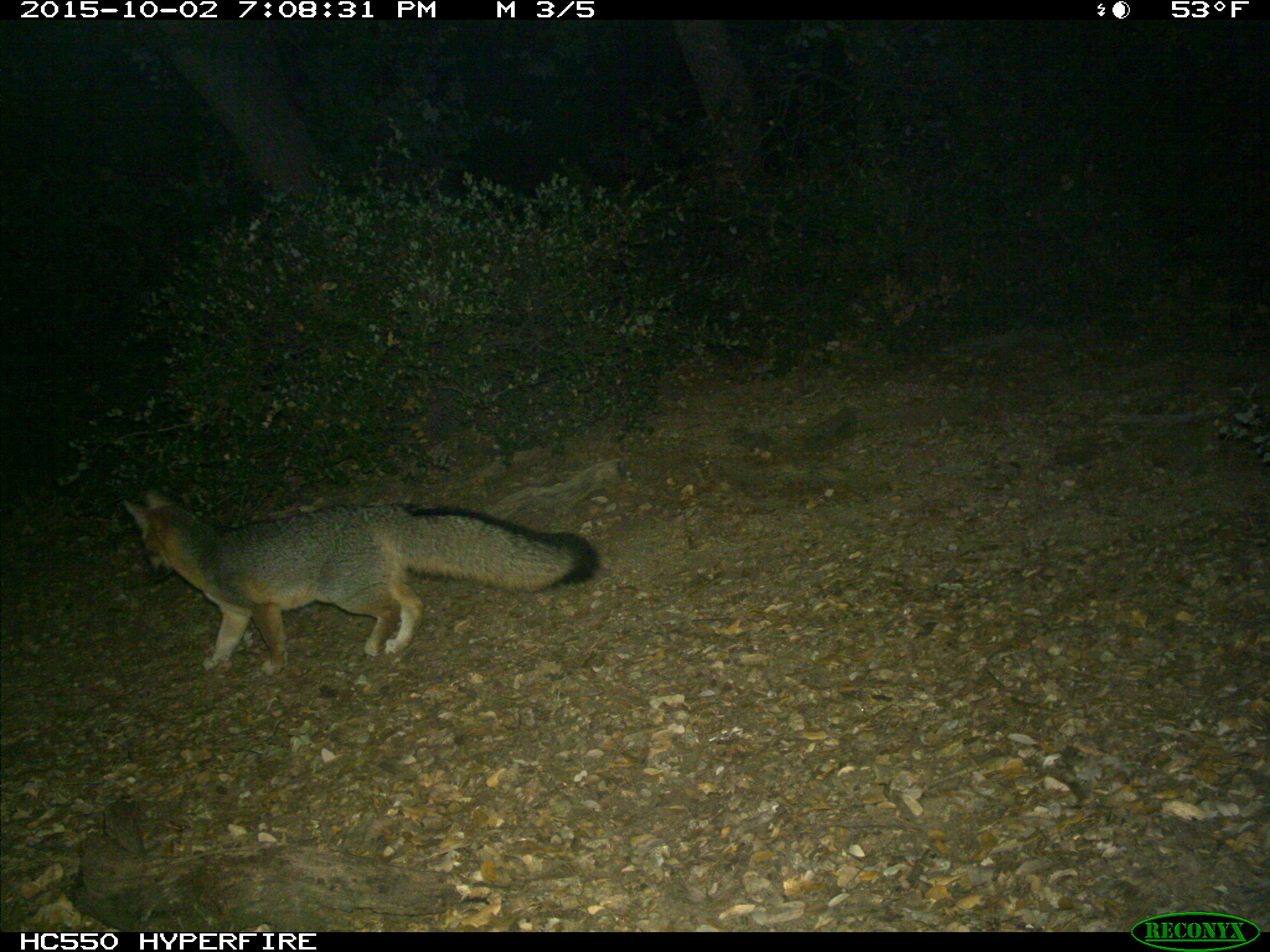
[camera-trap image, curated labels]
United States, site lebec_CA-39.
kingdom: Animalia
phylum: Chordata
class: Mammalia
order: Carnivora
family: Canidae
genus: Urocyon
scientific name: Urocyon cinereoargenteus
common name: gray fox